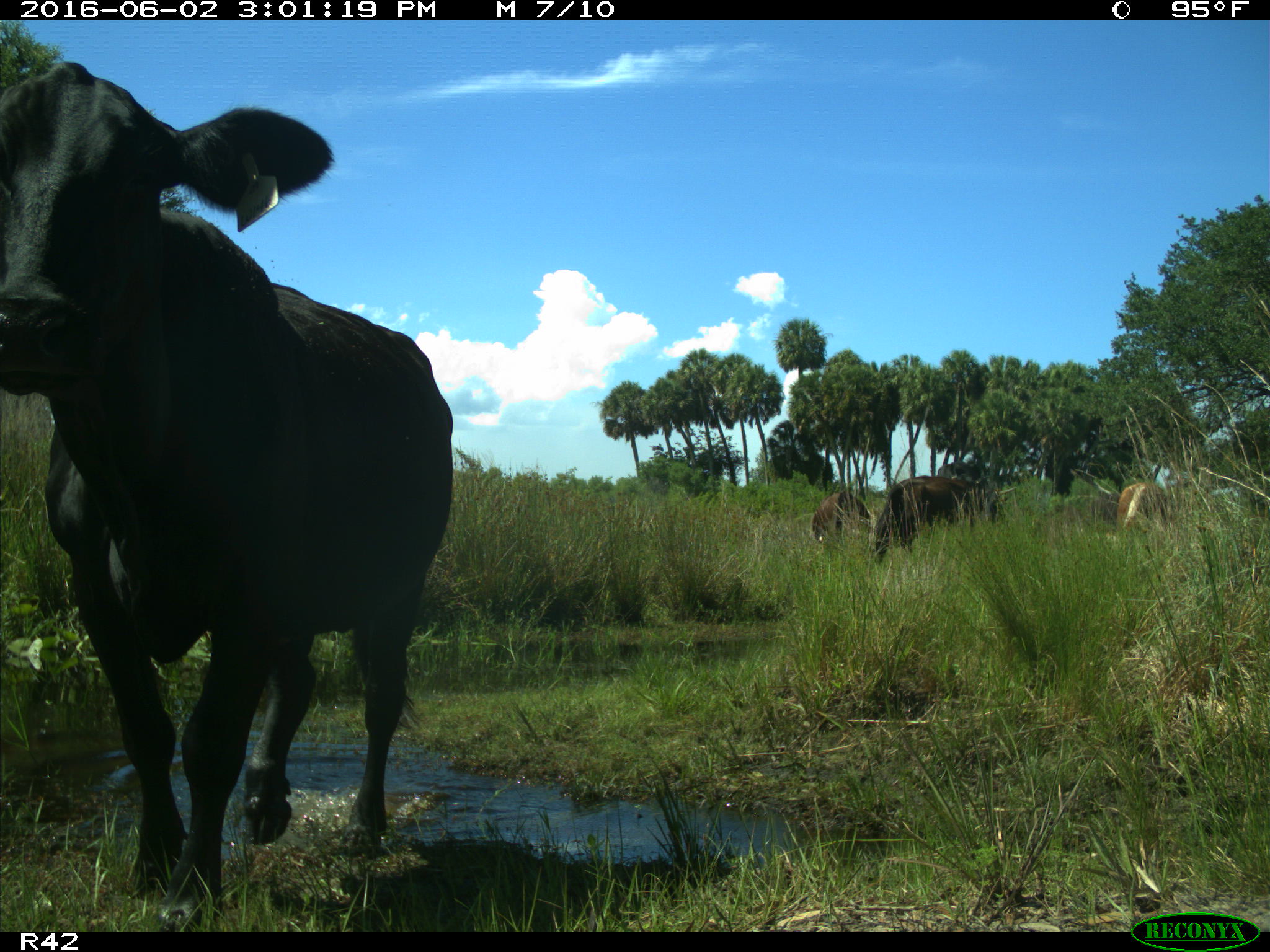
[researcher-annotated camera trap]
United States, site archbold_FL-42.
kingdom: Animalia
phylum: Chordata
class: Mammalia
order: Artiodactyla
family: Bovidae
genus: Bos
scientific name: Bos taurus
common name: domestic cow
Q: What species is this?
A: Bos taurus (domestic cow).